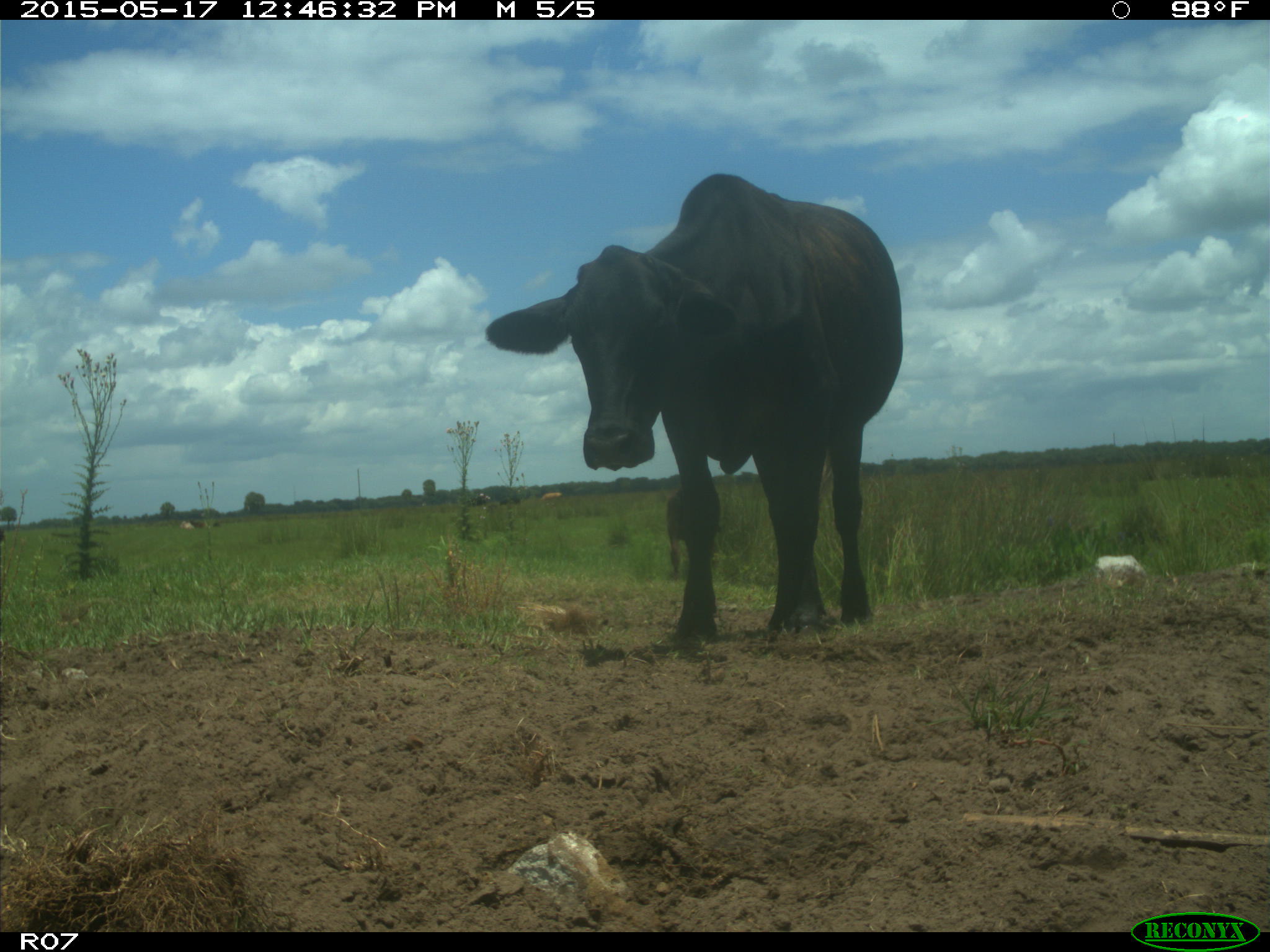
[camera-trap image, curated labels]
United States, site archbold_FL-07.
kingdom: Animalia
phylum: Chordata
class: Mammalia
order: Artiodactyla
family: Bovidae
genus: Bos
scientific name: Bos taurus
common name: domestic cow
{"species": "Bos taurus (domestic cow)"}